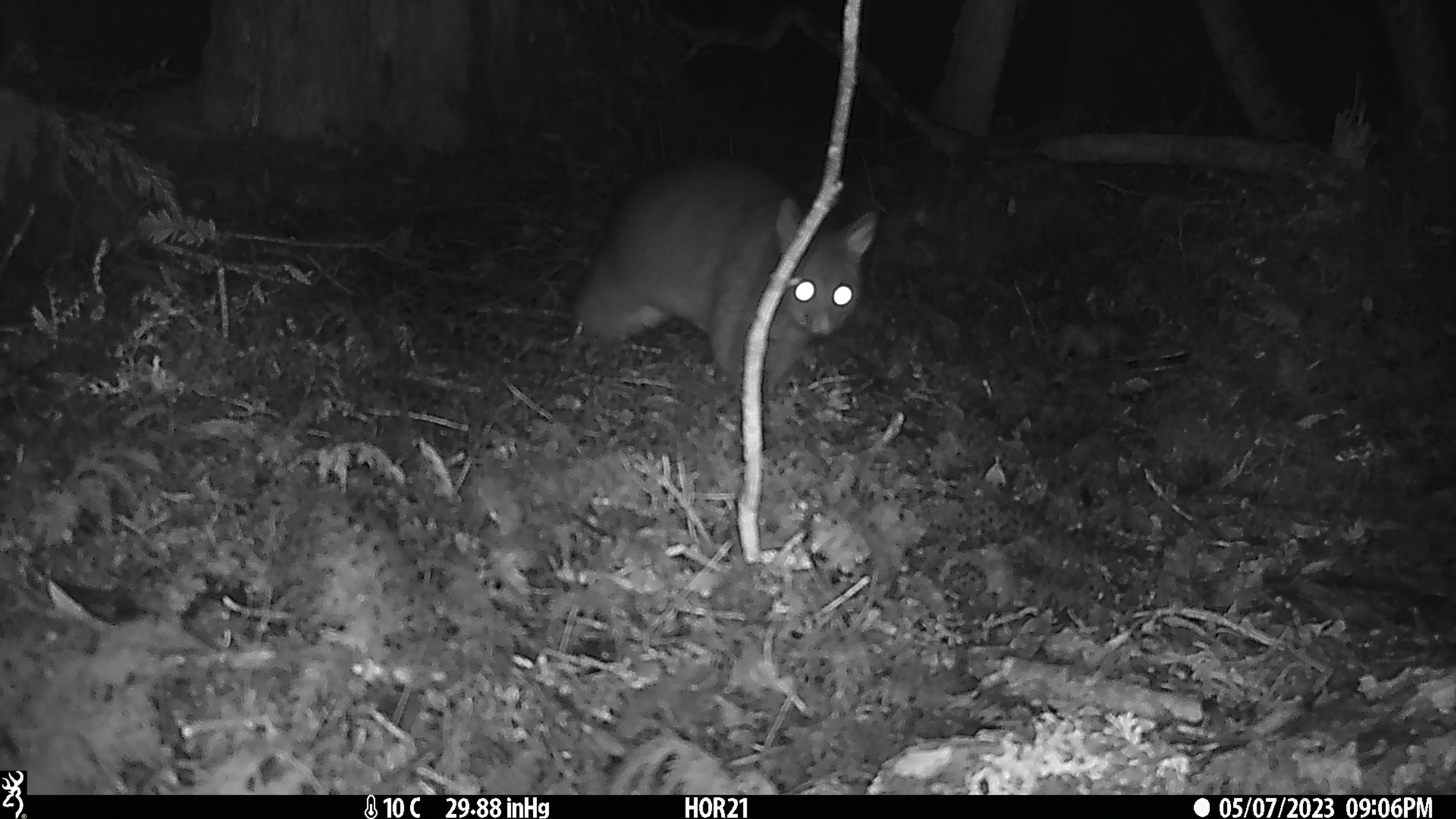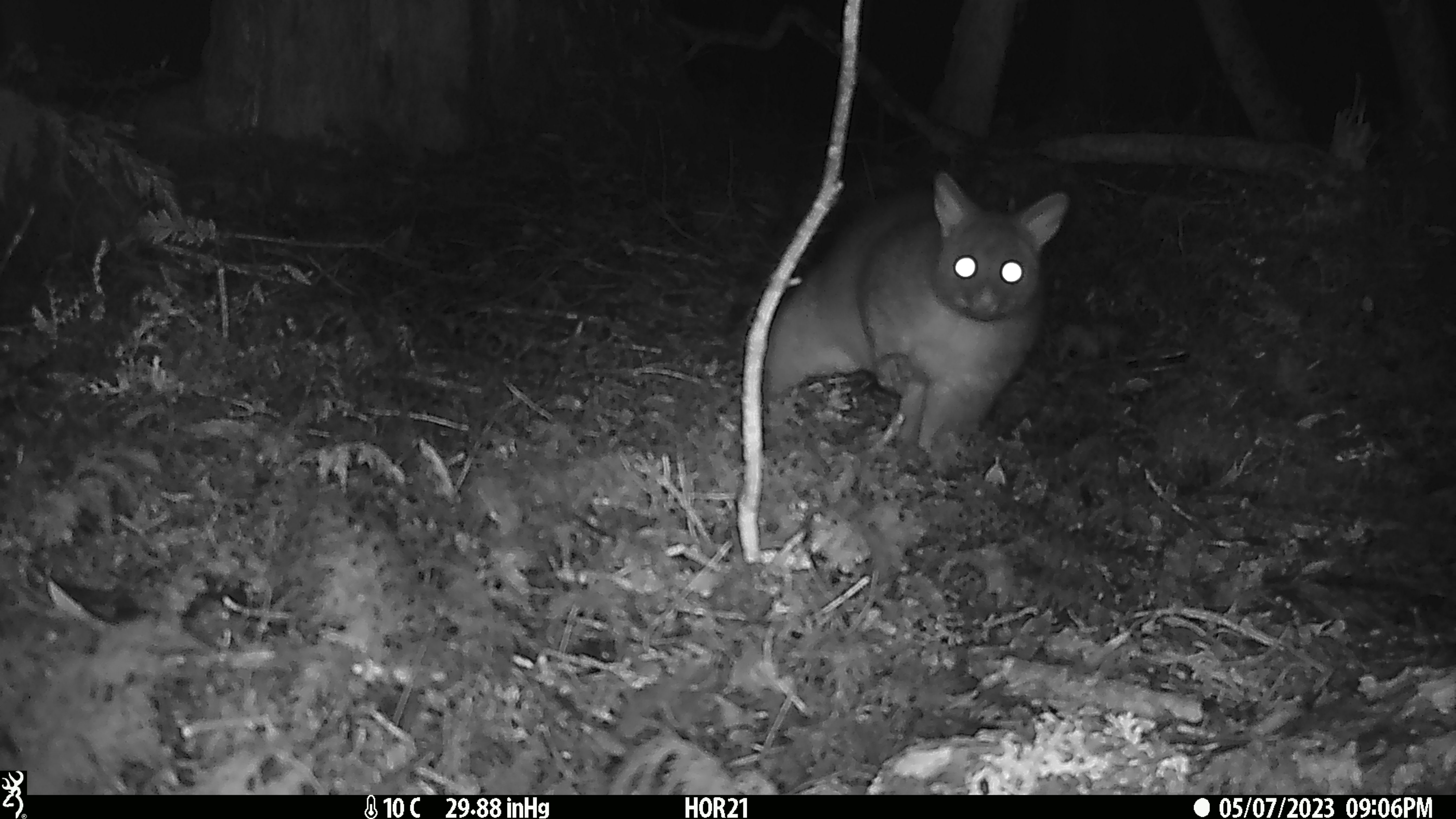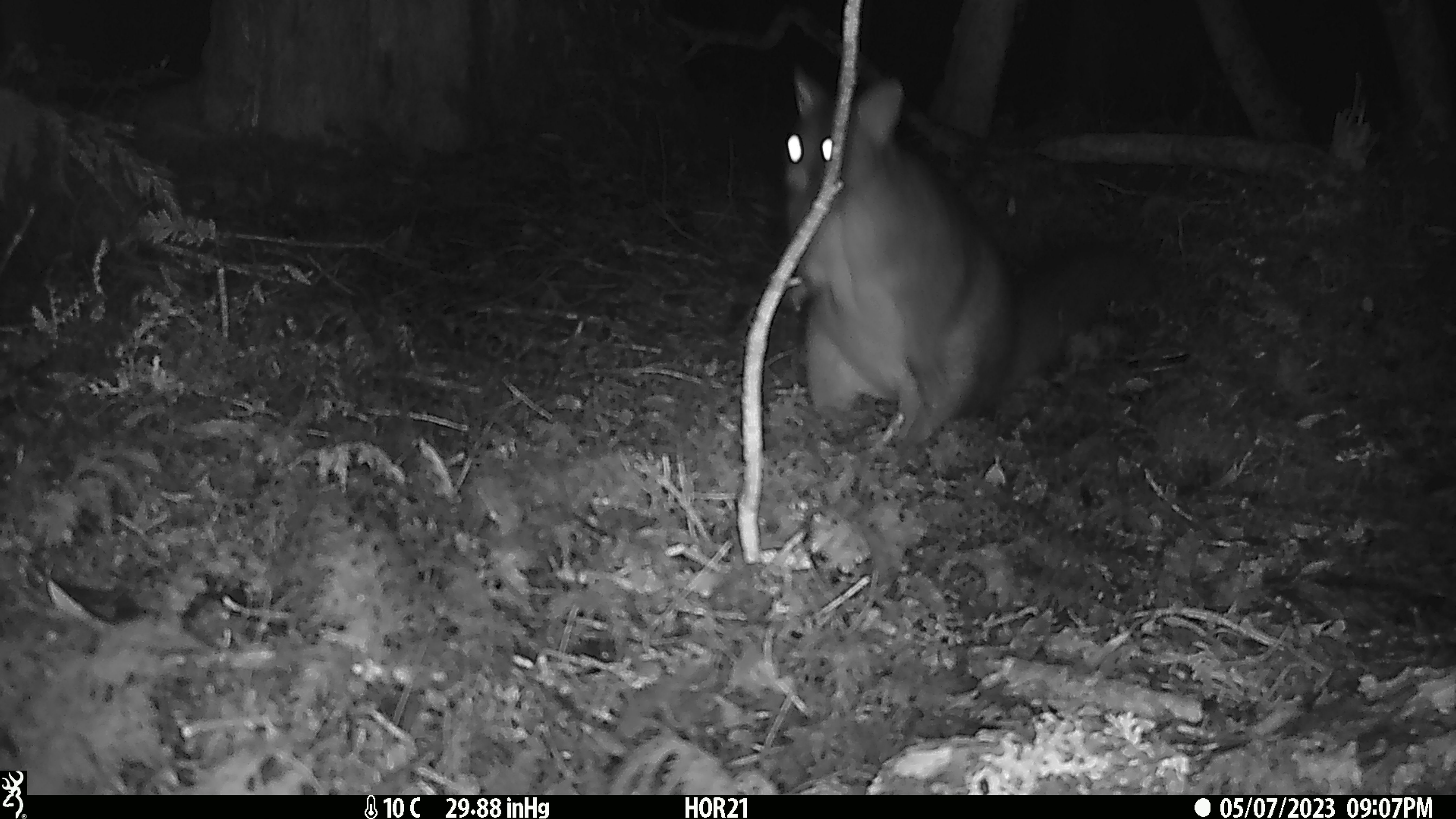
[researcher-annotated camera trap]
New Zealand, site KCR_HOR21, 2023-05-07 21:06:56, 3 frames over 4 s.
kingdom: Animalia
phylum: Chordata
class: Mammalia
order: Diprotodontia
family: Phalangeridae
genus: Trichosurus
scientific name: Trichosurus vulpecula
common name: common brushtail possum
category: possum